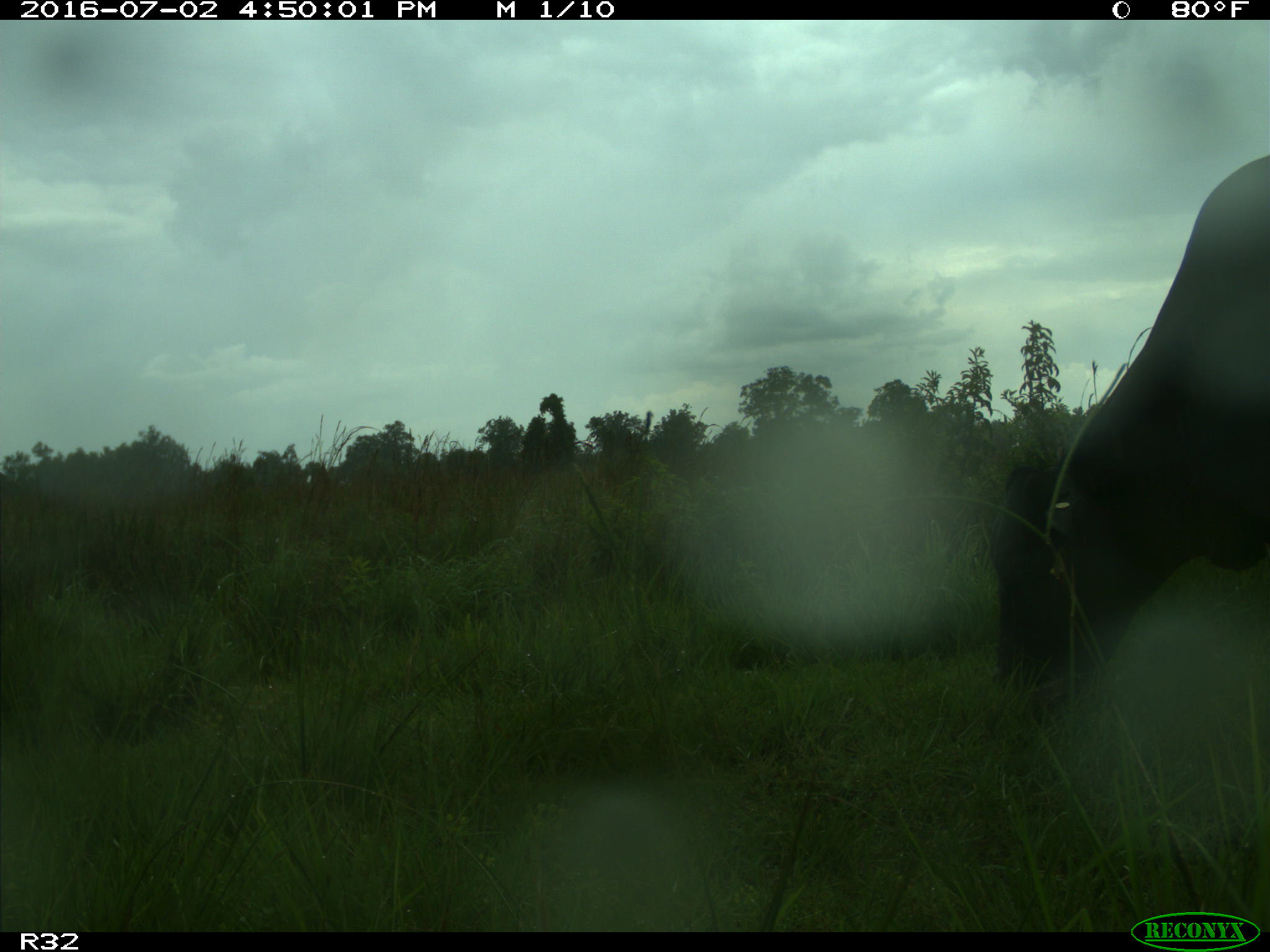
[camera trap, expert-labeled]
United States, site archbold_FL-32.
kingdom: Animalia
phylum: Chordata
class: Mammalia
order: Artiodactyla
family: Bovidae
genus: Bos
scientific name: Bos taurus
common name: domestic cow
Bos taurus (domestic cow).